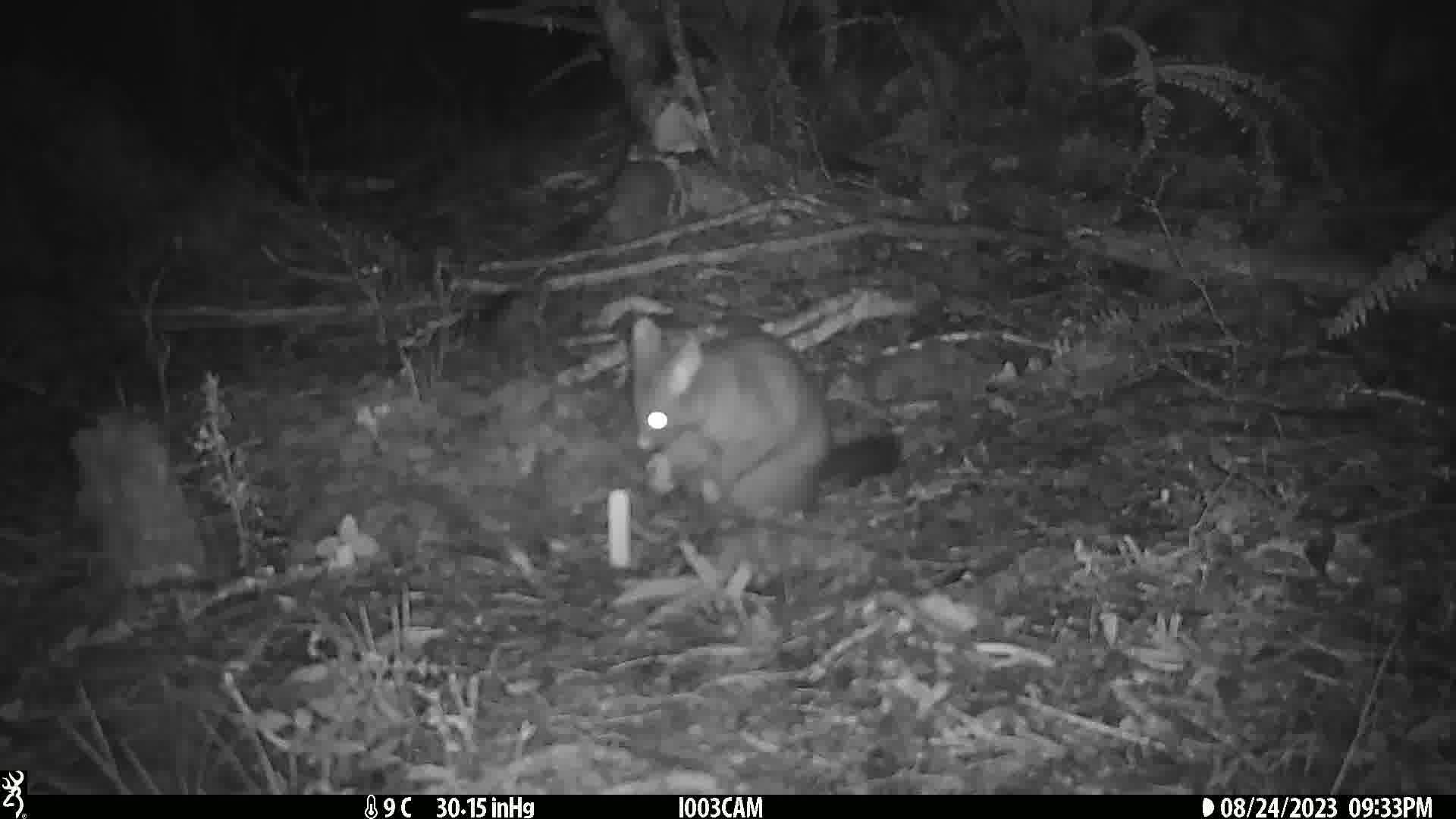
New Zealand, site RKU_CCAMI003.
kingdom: Animalia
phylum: Chordata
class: Mammalia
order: Diprotodontia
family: Phalangeridae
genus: Trichosurus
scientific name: Trichosurus vulpecula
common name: common brushtail possum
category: possum